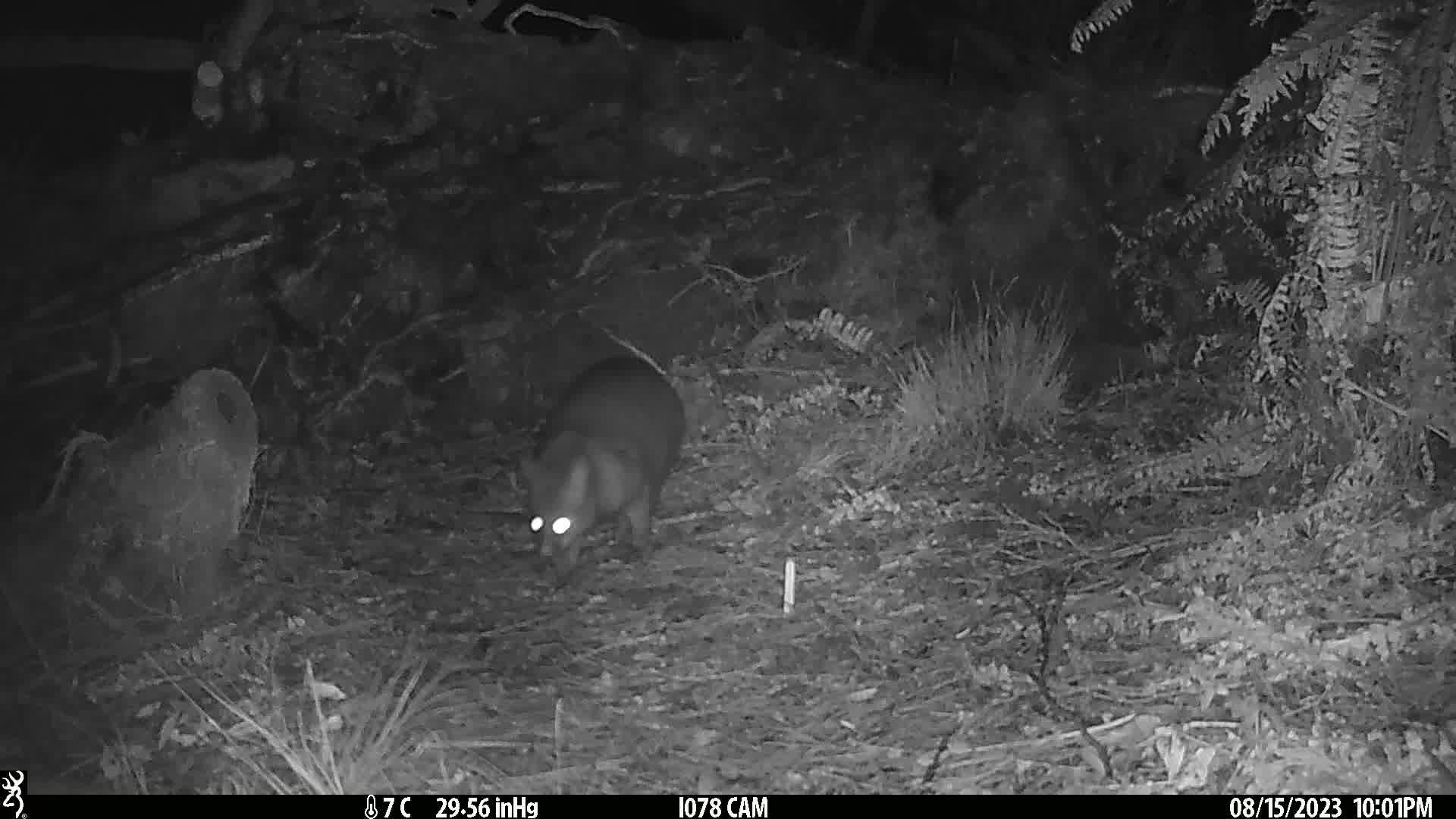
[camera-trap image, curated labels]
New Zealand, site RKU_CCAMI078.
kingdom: Animalia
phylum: Chordata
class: Mammalia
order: Diprotodontia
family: Phalangeridae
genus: Trichosurus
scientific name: Trichosurus vulpecula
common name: common brushtail possum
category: possum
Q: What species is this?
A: Possum (common brushtail possum) (Trichosurus vulpecula).